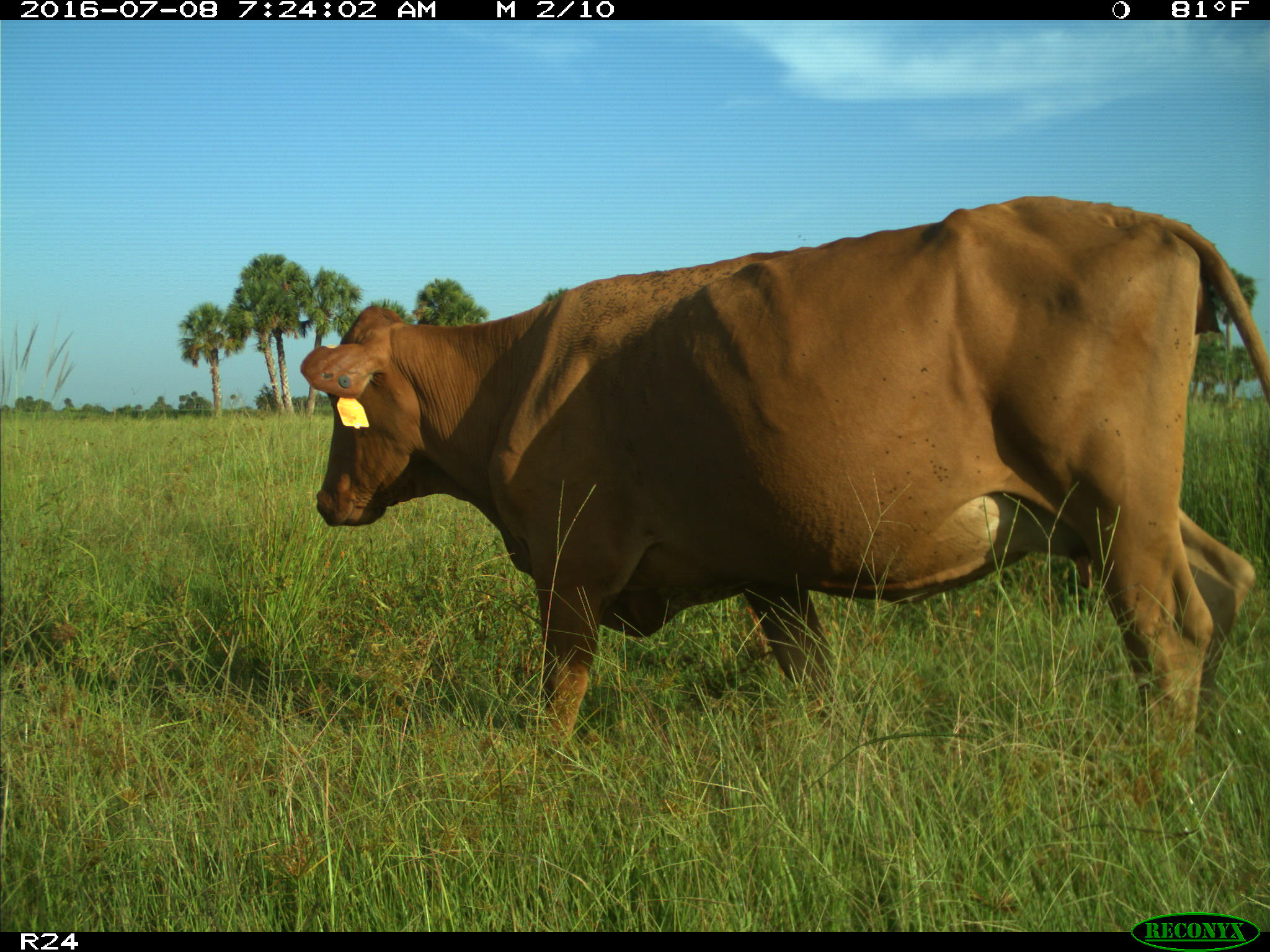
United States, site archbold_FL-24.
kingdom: Animalia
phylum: Chordata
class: Mammalia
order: Artiodactyla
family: Bovidae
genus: Bos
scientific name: Bos taurus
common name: domestic cow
Bos taurus (domestic cow).